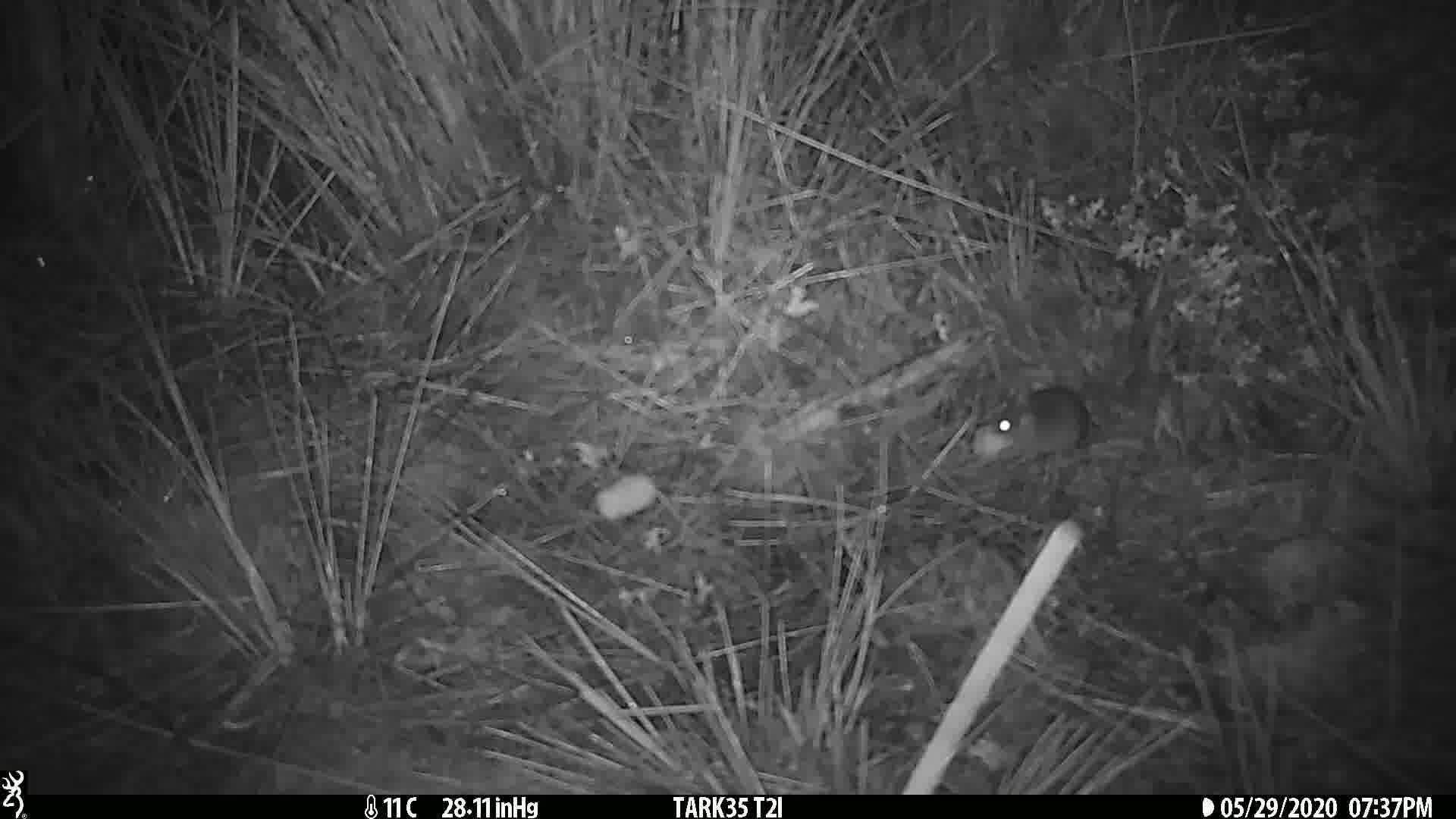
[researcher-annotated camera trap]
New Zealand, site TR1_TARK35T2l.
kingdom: Animalia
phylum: Chordata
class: Mammalia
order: Rodentia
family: Muridae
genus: Mus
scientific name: Mus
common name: mouse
Mouse (Mus).